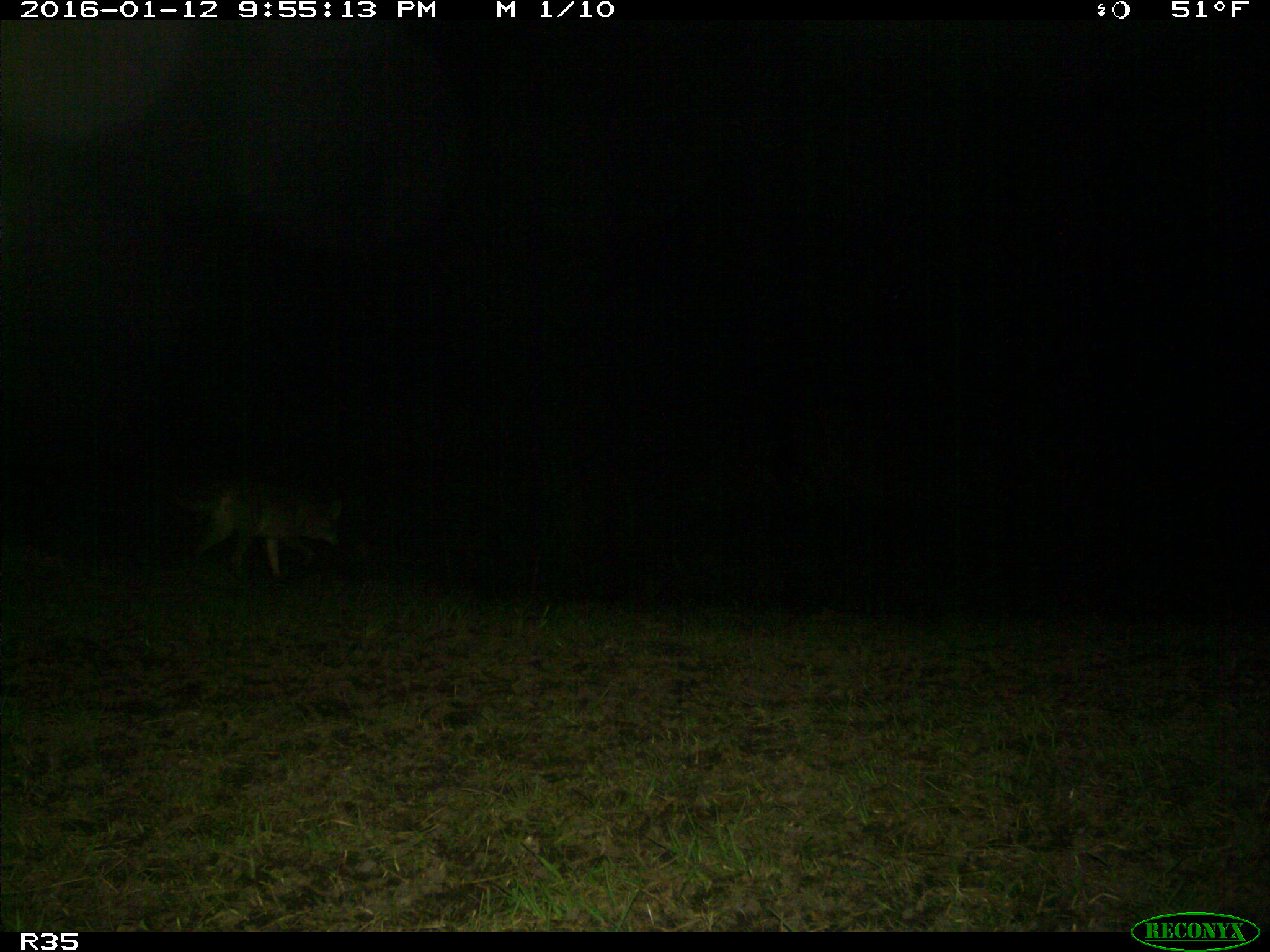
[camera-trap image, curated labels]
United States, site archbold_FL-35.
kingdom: Animalia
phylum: Chordata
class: Mammalia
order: Carnivora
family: Canidae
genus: Canis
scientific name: Canis latrans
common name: coyote